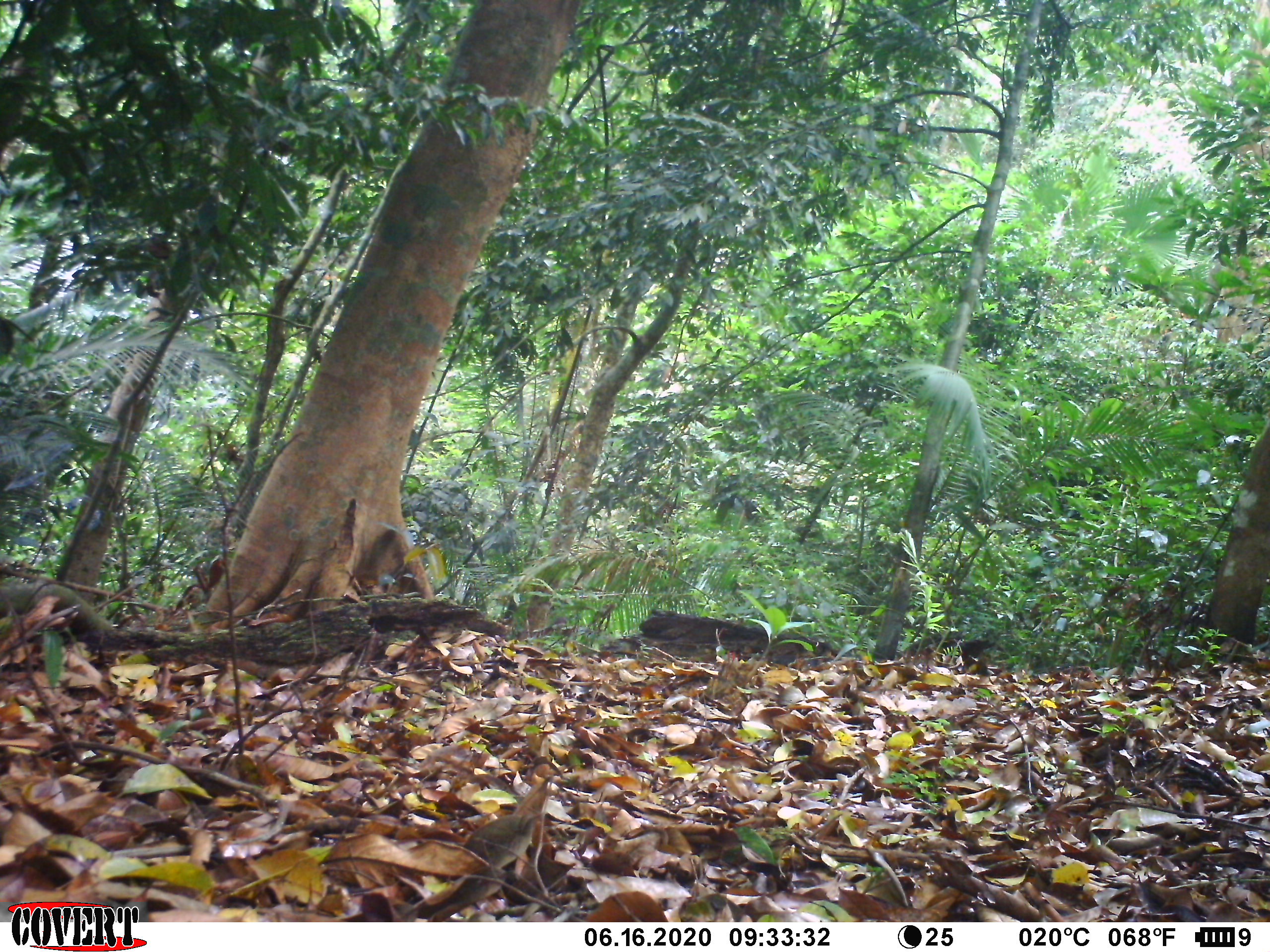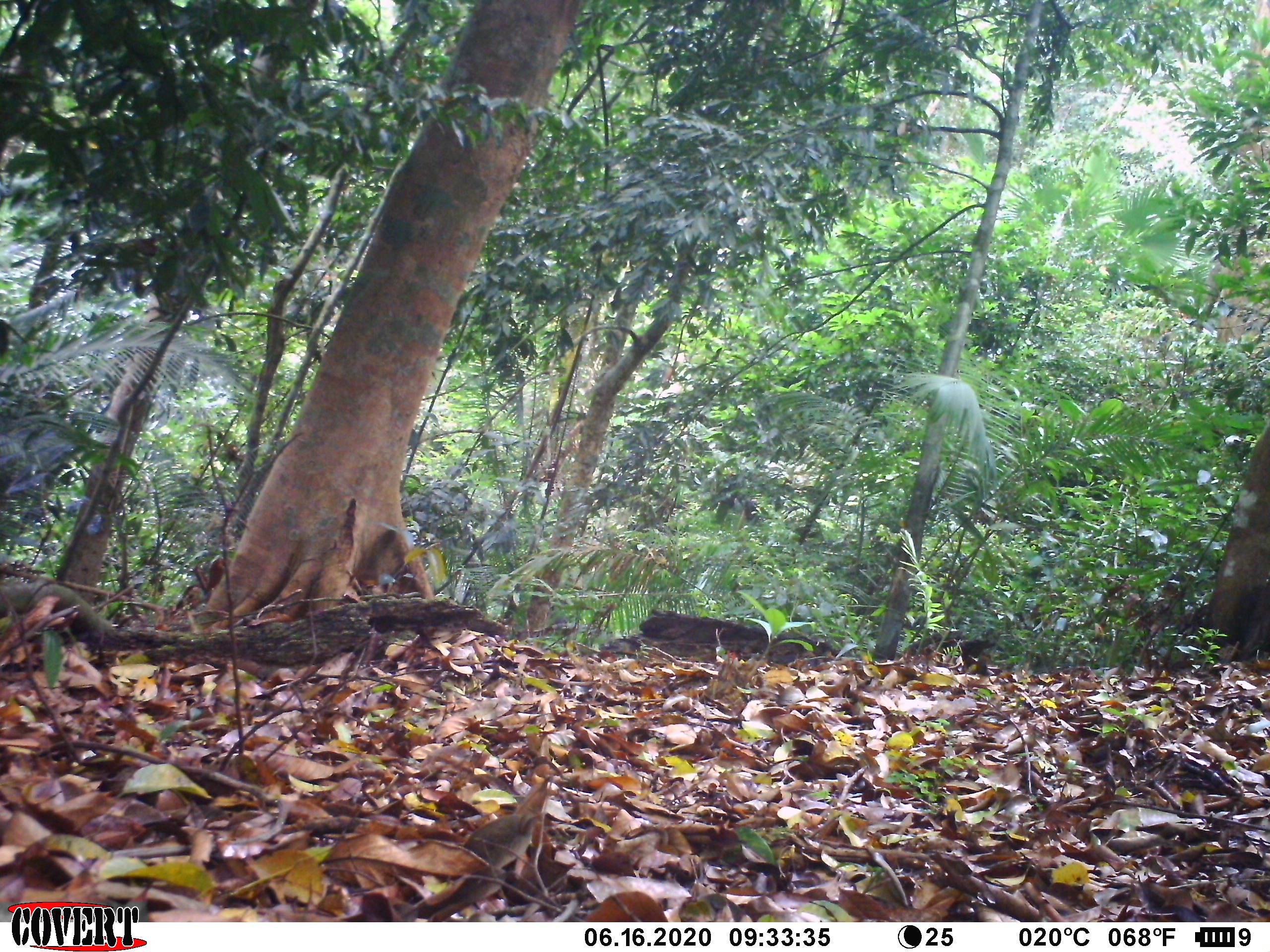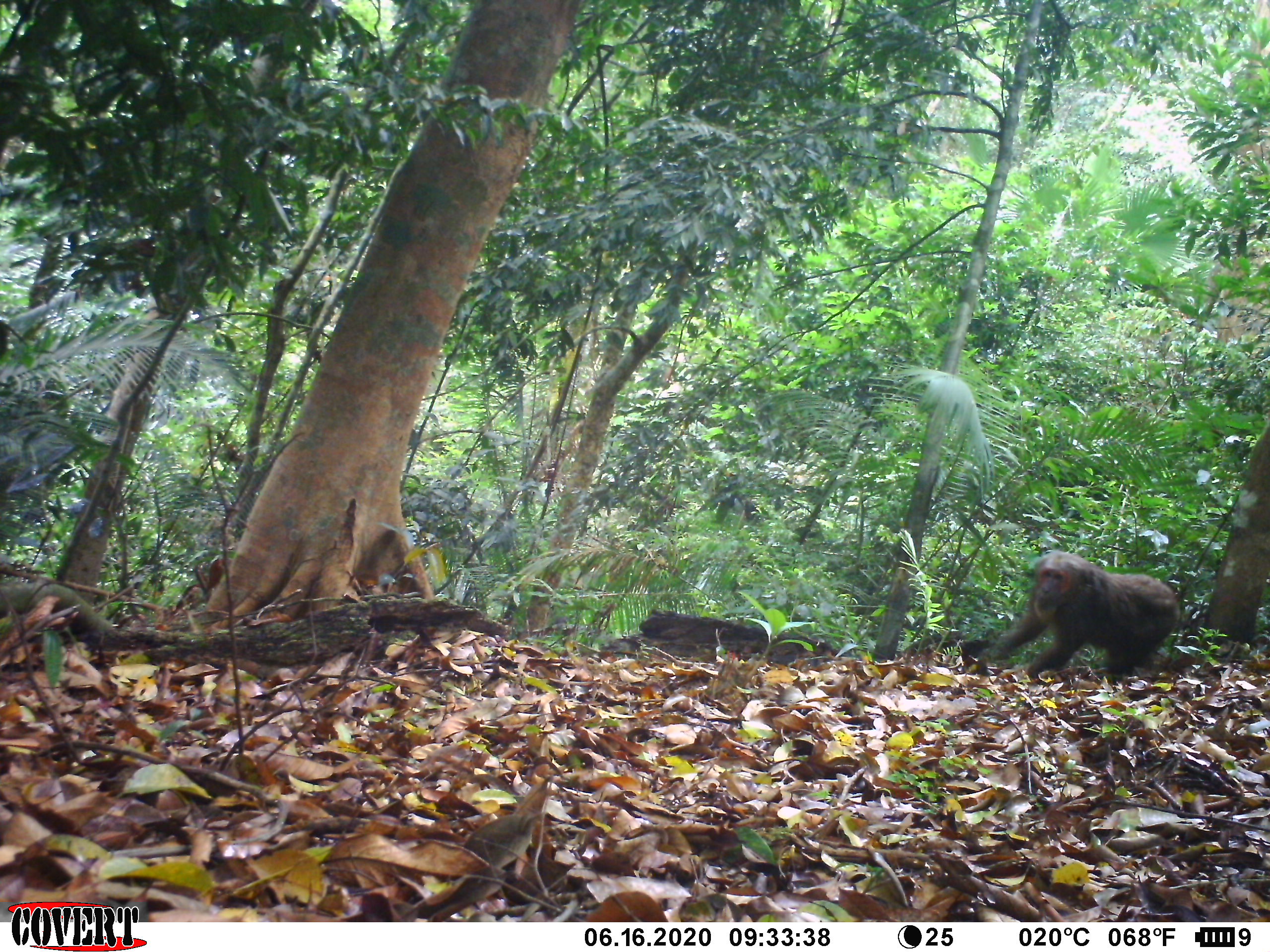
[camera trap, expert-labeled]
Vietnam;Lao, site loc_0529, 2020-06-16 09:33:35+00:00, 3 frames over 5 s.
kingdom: Animalia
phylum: Chordata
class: Mammalia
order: Primates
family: Cercopithecidae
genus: Macaca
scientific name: Macaca arctoides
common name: stump-tailed macaque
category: stump tailed macaque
Stump tailed macaque (stump-tailed macaque) (Macaca arctoides). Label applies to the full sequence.